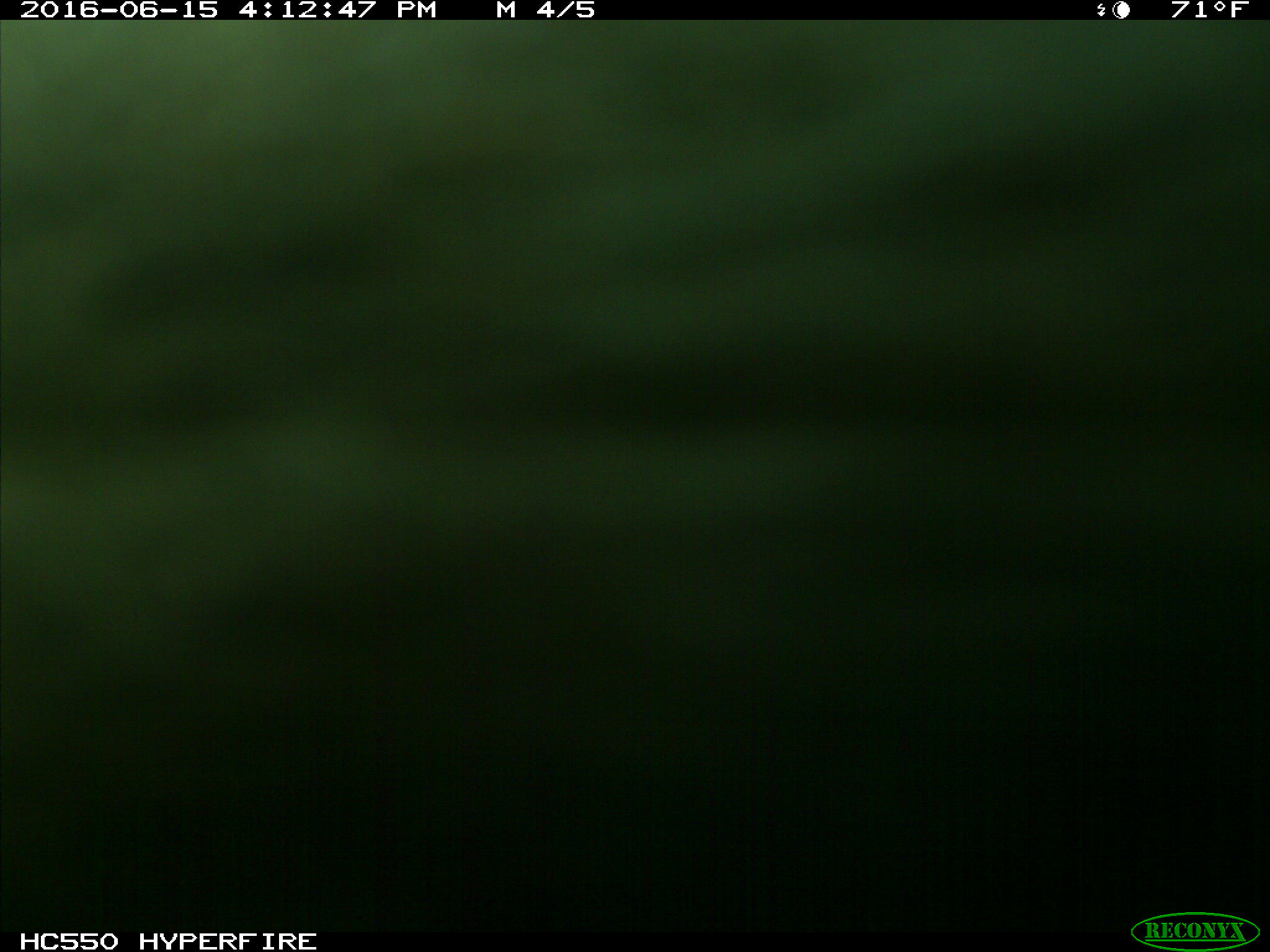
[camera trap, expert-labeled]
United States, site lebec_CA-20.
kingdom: Animalia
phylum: Chordata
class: Mammalia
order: Artiodactyla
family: Bovidae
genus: Bos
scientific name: Bos taurus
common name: domestic cow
Bos taurus (domestic cow).